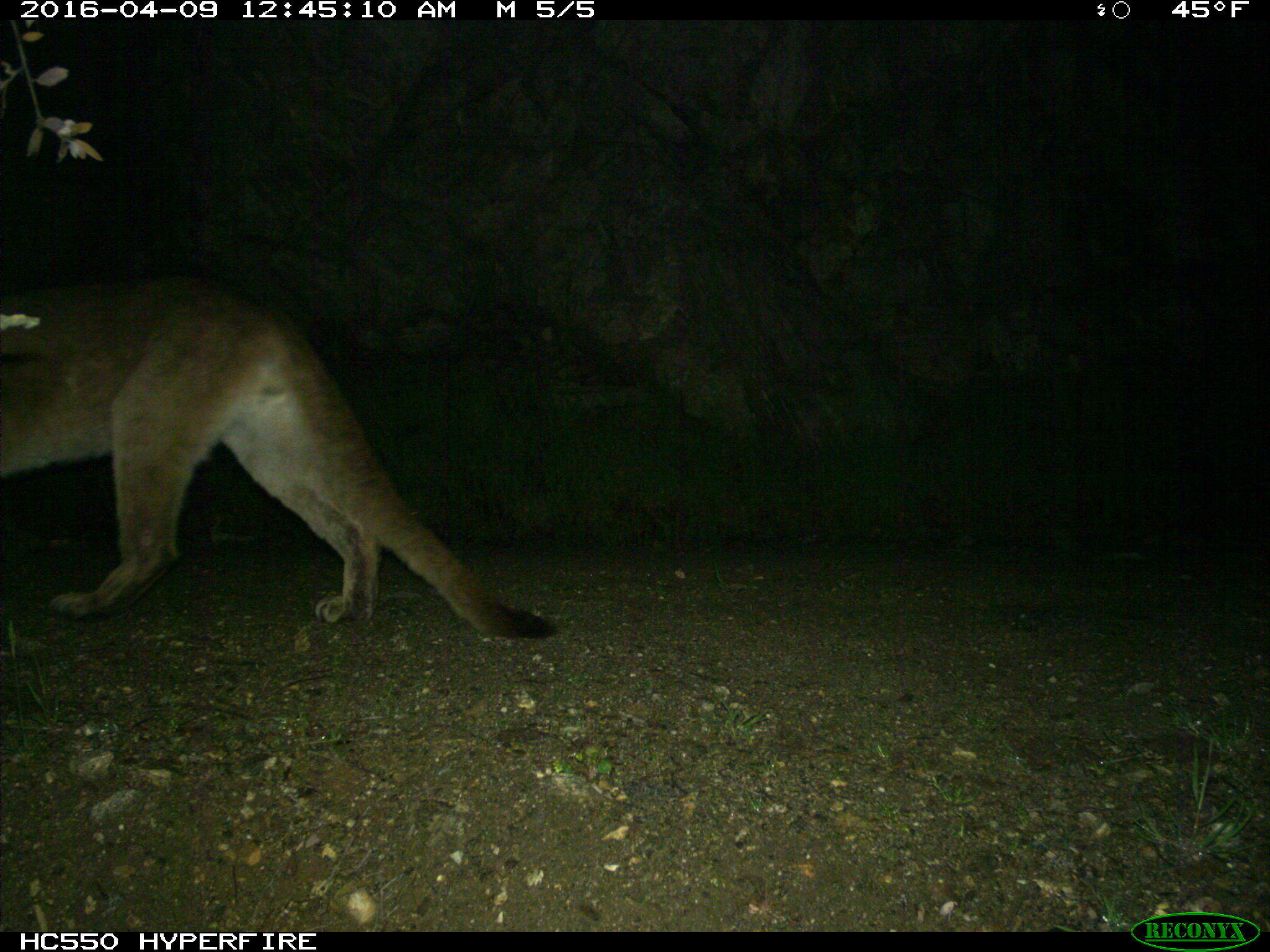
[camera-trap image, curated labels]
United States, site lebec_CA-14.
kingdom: Animalia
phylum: Chordata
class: Mammalia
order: Carnivora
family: Felidae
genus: Puma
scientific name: Puma concolor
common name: mountain lion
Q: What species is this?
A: Puma concolor (mountain lion).